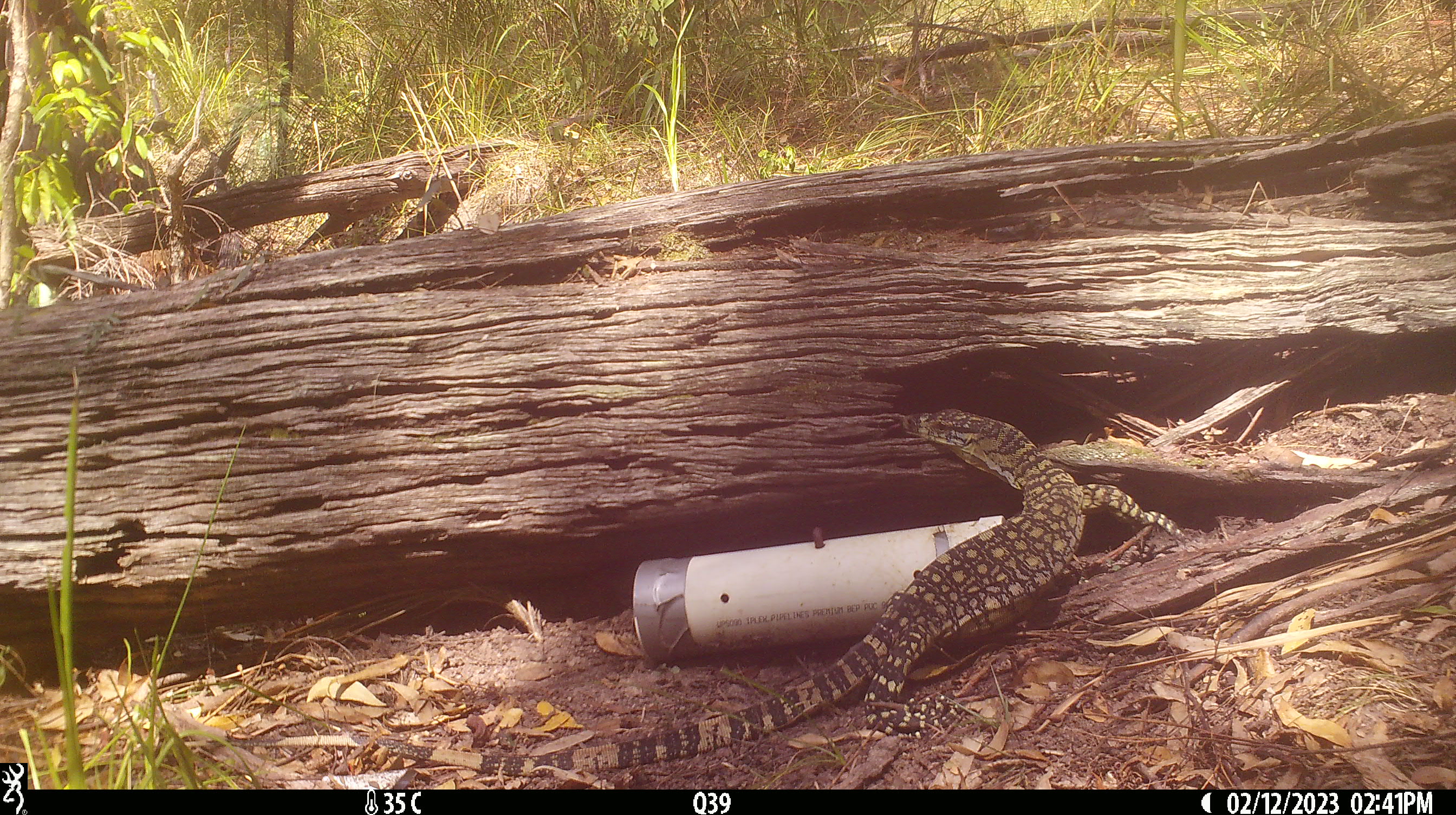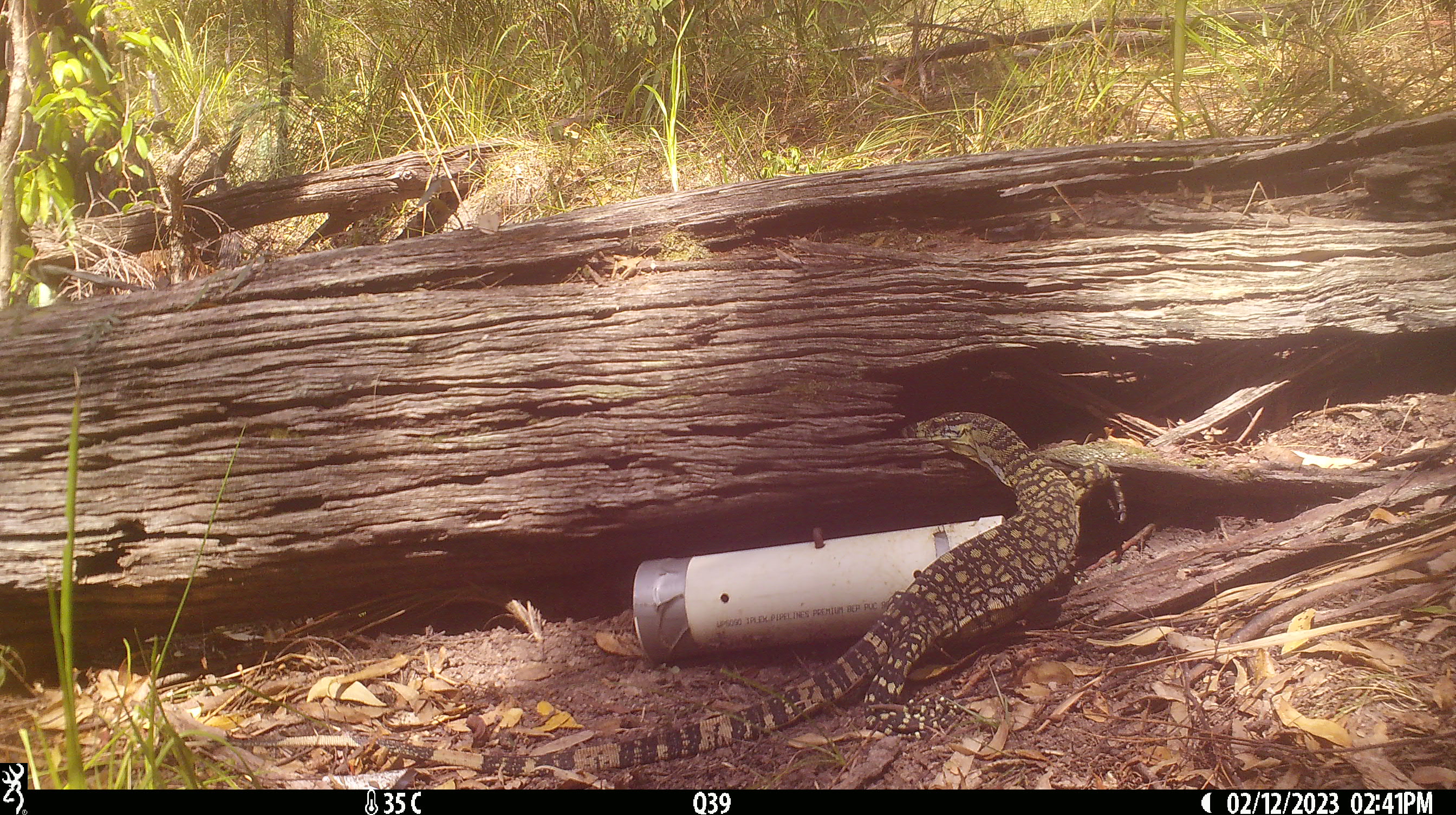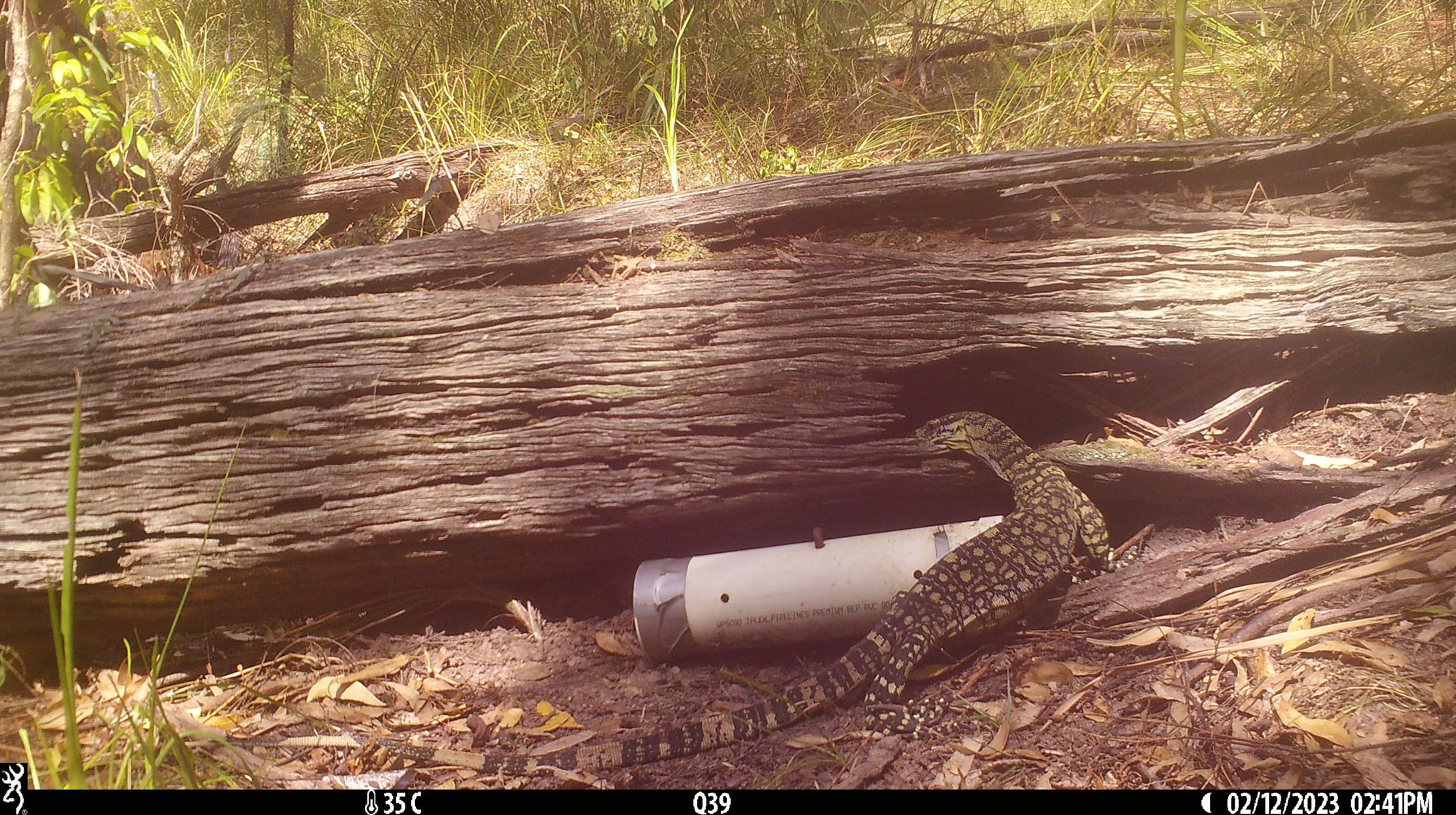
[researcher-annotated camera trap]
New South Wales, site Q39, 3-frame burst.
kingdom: Animalia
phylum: Chordata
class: Reptilia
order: Squamata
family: Varanidae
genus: Varanus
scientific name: Varanus varius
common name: lace monitor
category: goanna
Goanna (lace monitor) (Varanus varius).